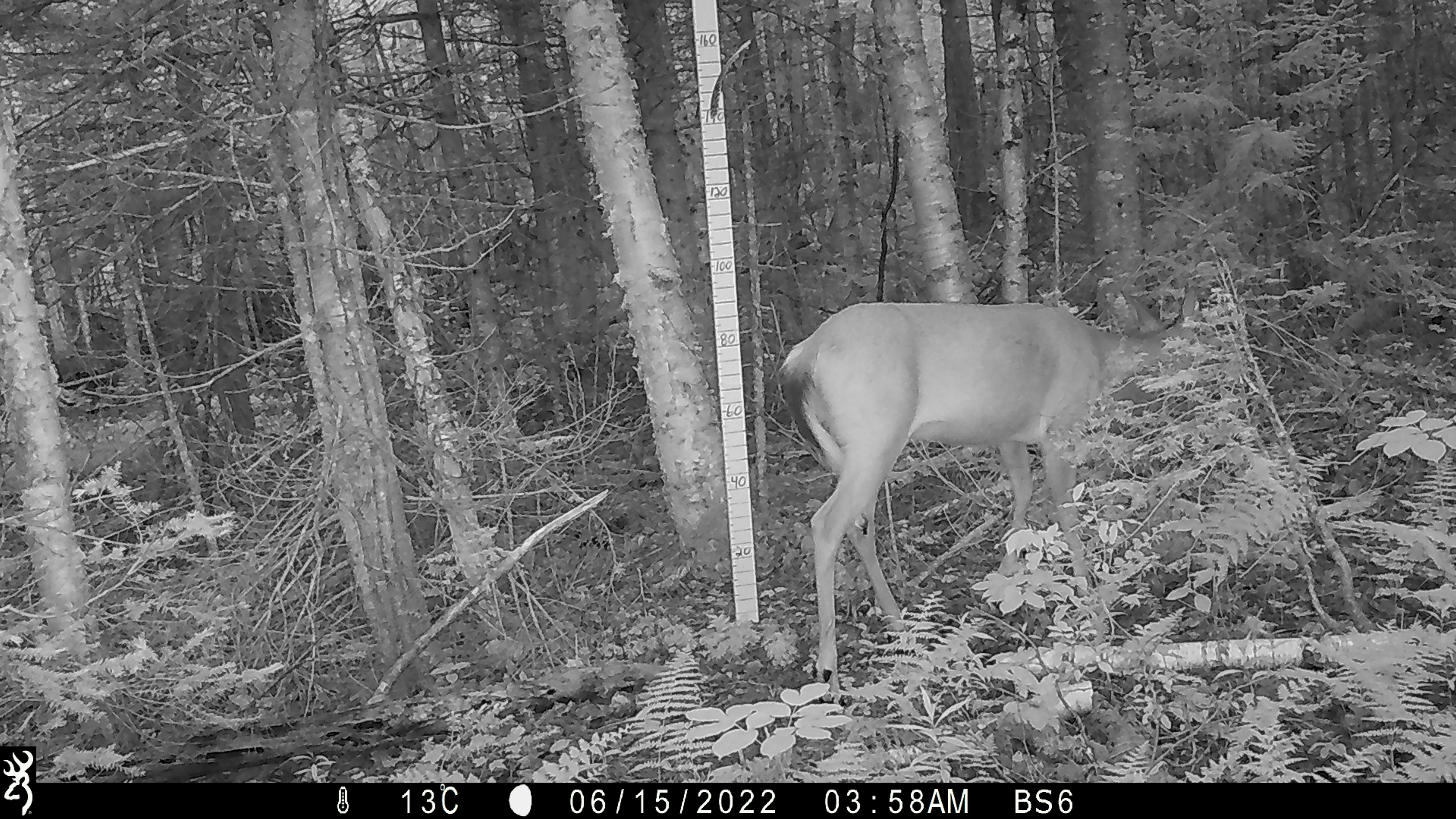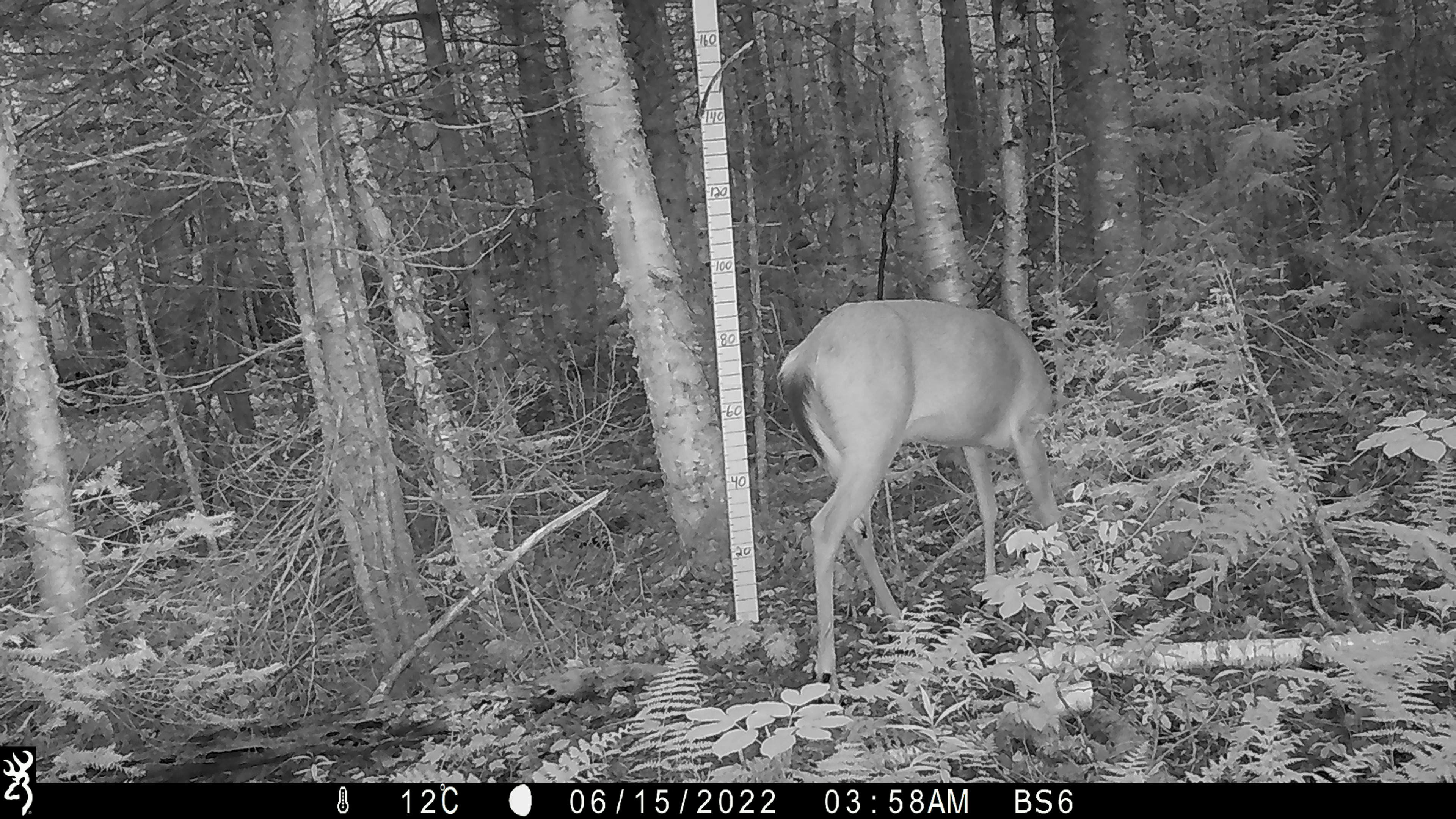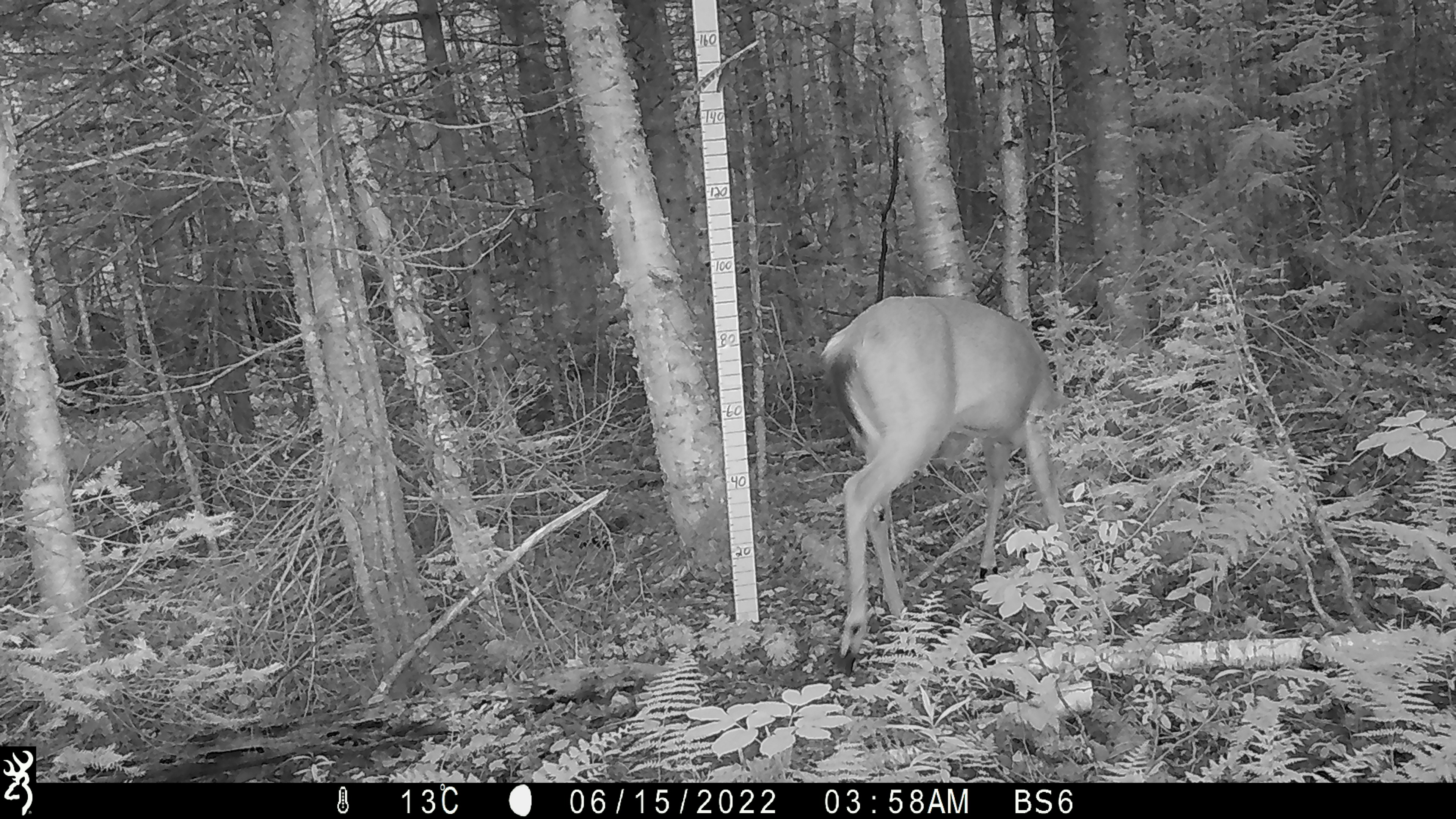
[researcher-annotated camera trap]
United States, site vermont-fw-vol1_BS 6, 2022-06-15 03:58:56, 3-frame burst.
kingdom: Animalia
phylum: Chordata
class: Mammalia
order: Artiodactyla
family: Cervidae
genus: Odocoileus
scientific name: Odocoileus virginianus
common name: white-tailed deer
White-tailed deer (Odocoileus virginianus).